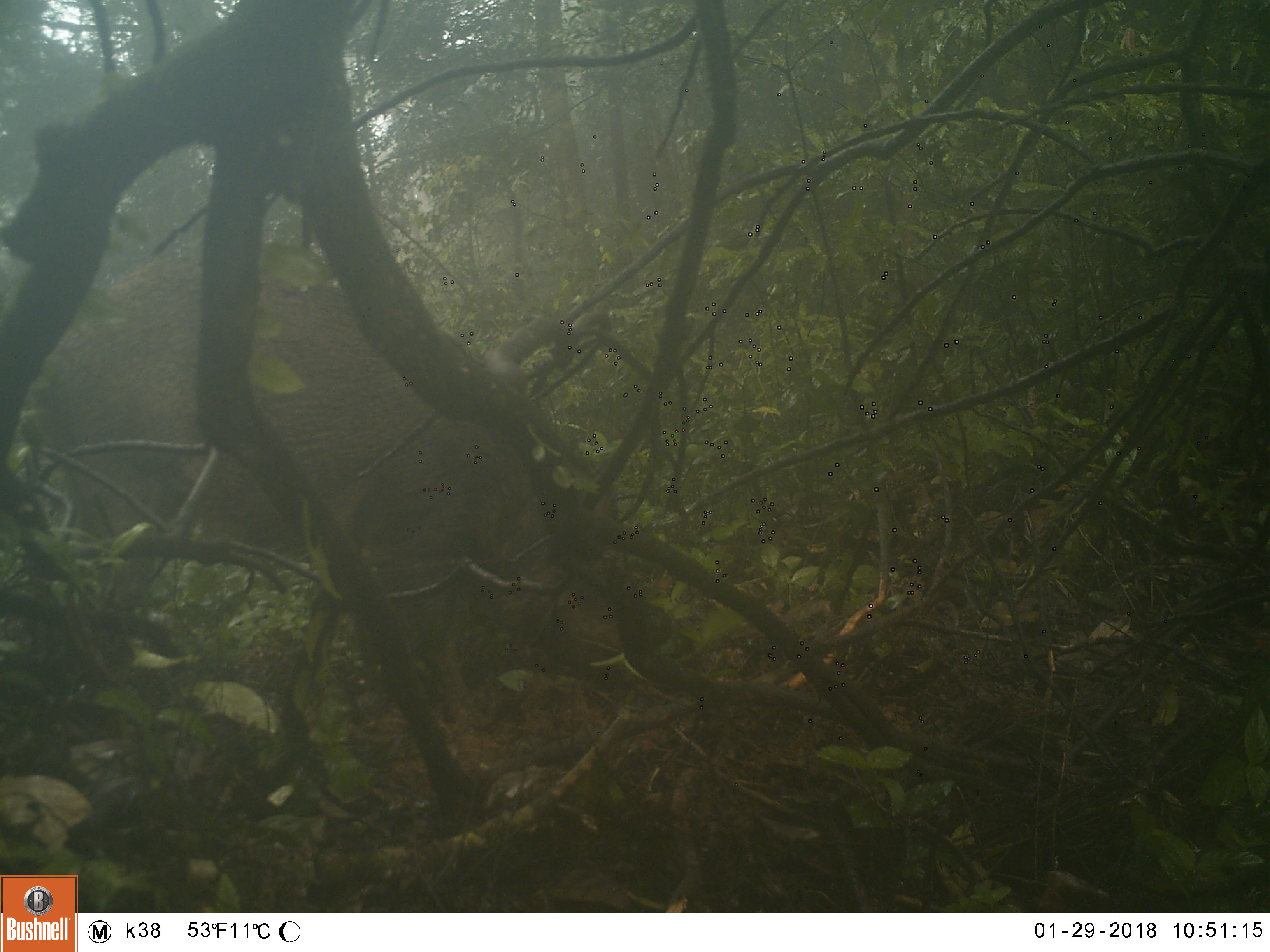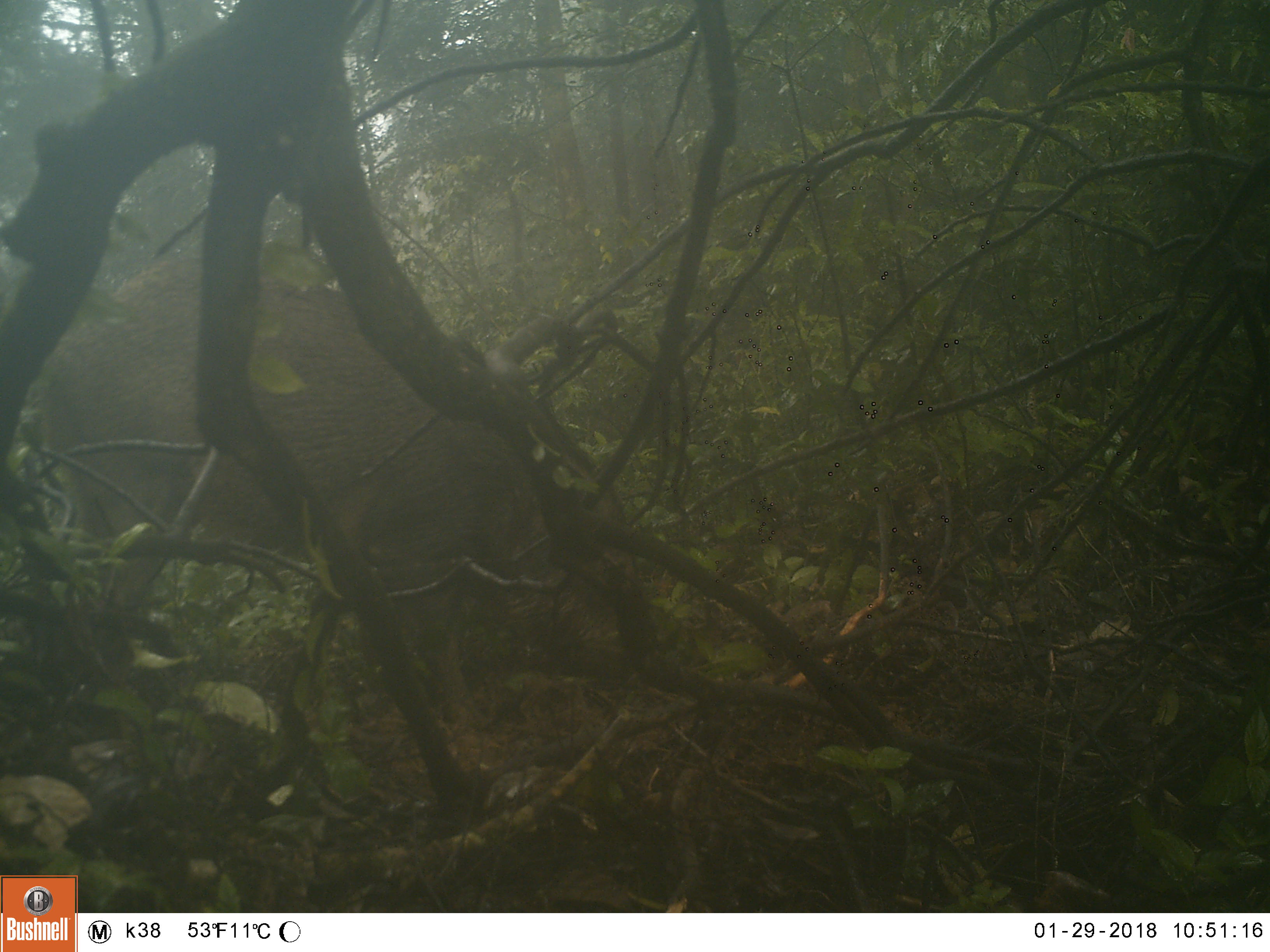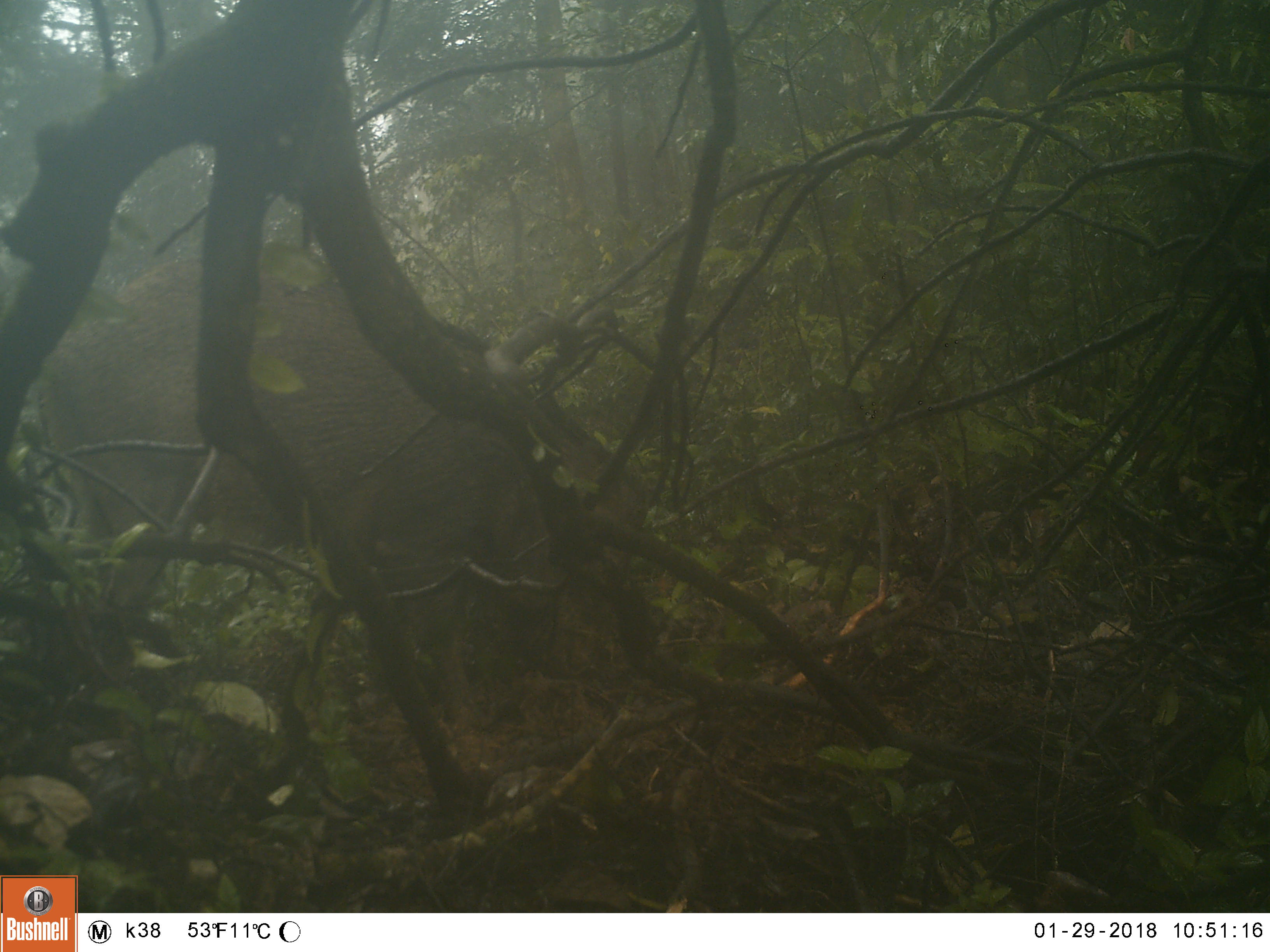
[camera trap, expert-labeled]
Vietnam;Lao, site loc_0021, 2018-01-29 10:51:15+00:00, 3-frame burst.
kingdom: Animalia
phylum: Chordata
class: Mammalia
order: Artiodactyla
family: Suidae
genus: Sus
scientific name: Sus scrofa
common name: eurasian wild pig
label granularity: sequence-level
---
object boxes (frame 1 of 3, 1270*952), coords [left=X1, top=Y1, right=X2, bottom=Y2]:
eurasian wild pig: [left=31, top=248, right=648, bottom=730]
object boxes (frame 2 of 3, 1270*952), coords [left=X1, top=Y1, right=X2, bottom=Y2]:
eurasian wild pig: [left=38, top=252, right=682, bottom=727]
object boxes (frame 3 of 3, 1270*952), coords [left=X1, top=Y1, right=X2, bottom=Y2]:
eurasian wild pig: [left=32, top=248, right=666, bottom=727]